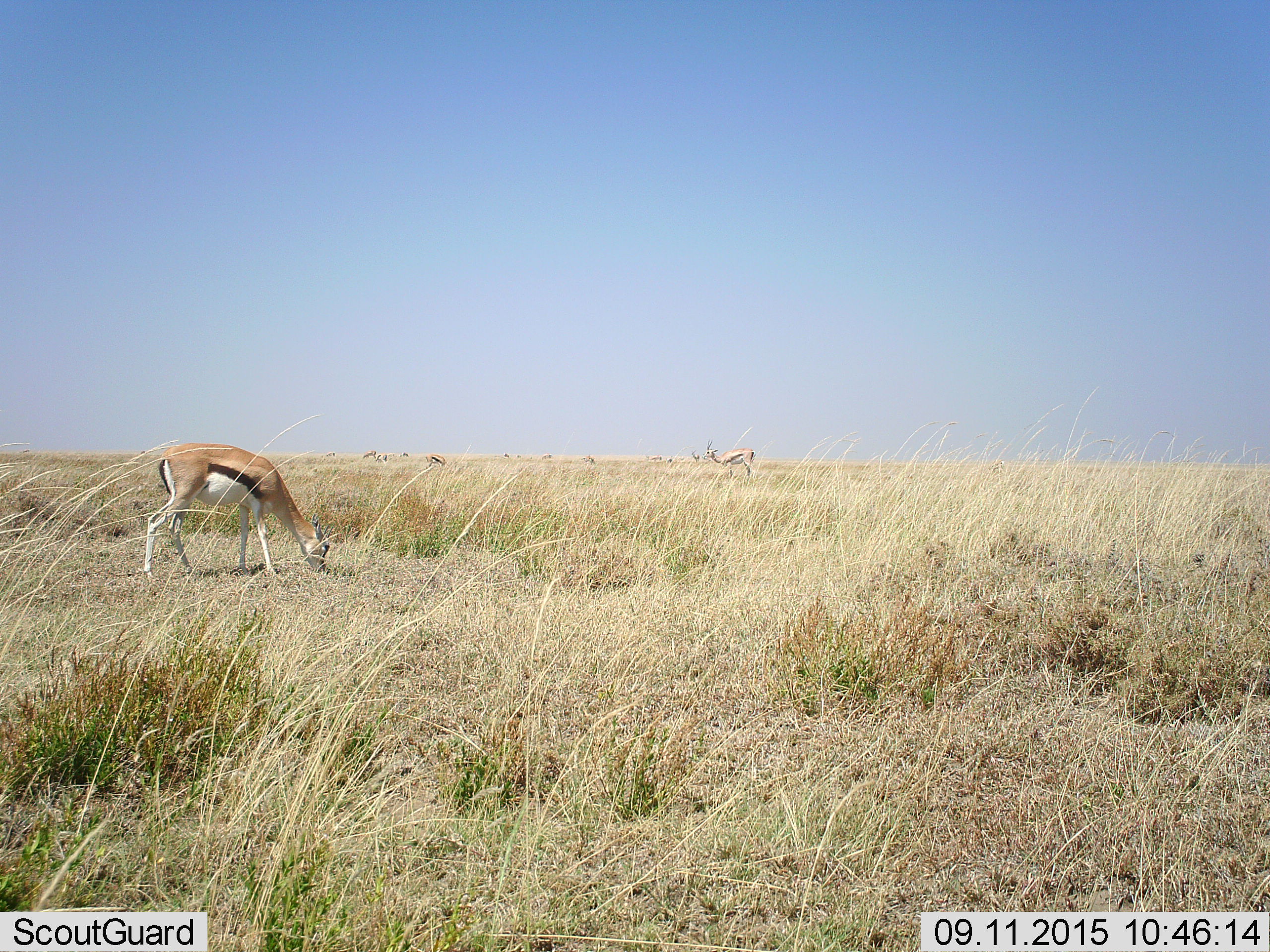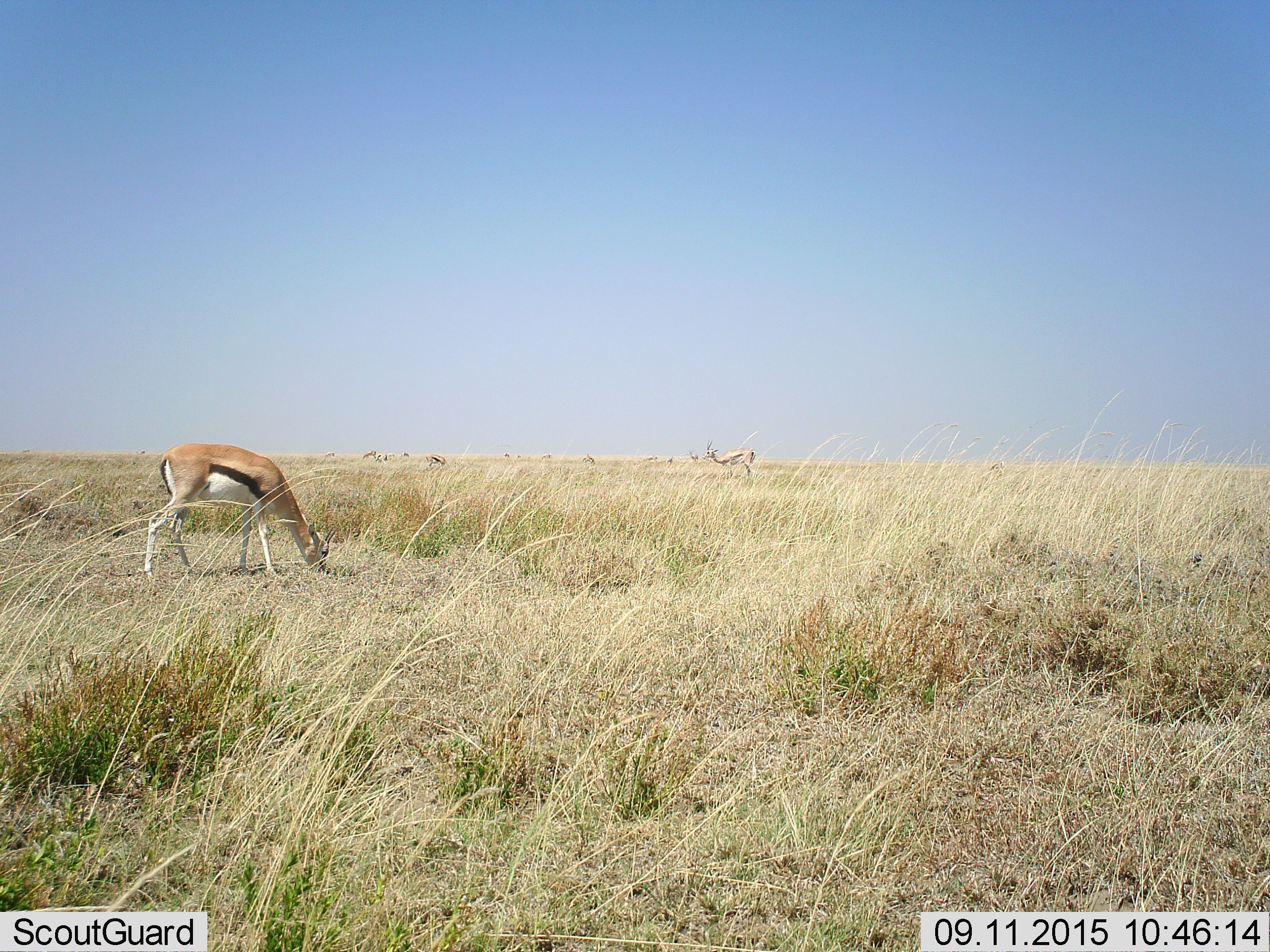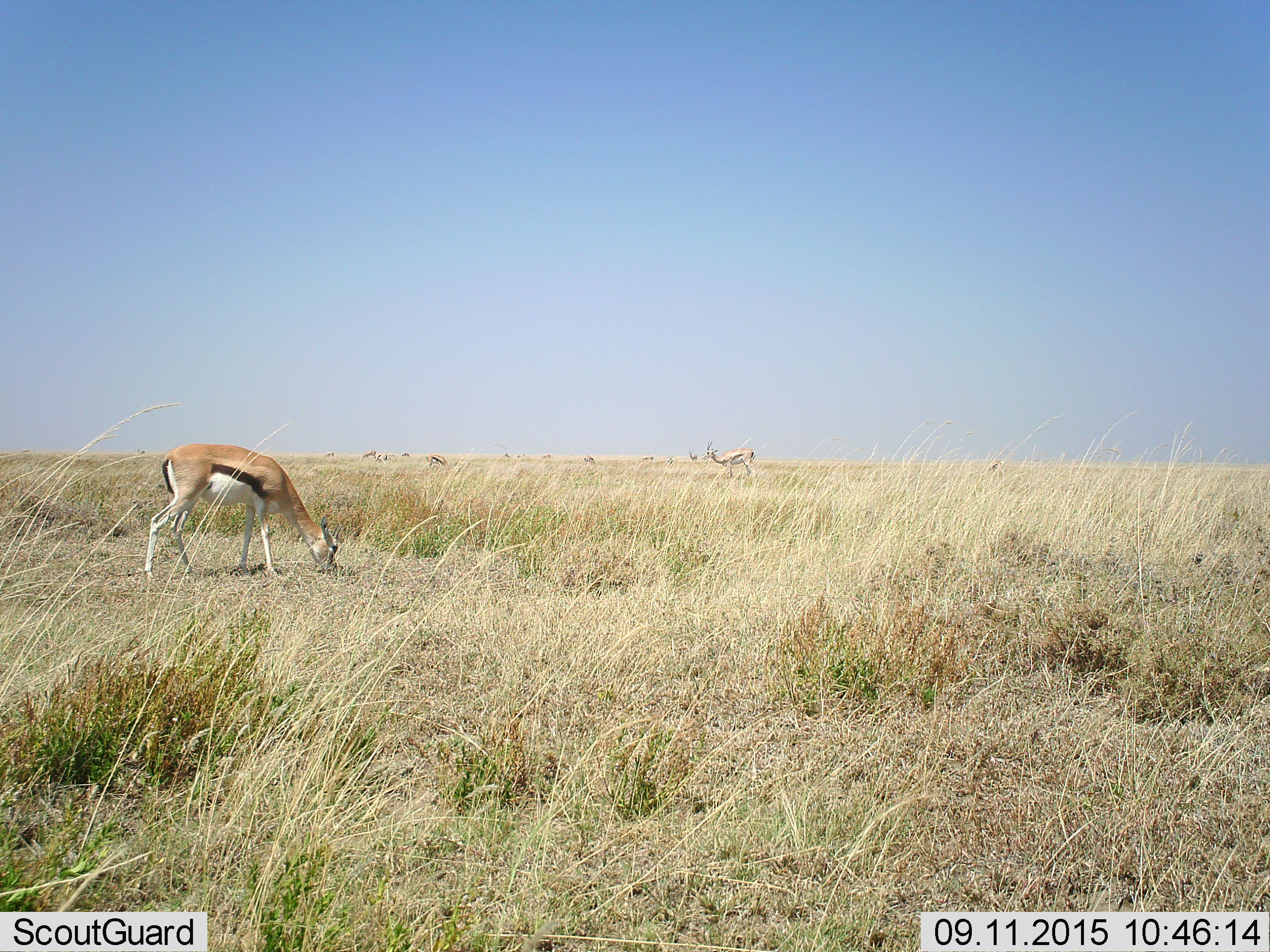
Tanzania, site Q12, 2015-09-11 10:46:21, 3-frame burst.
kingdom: Animalia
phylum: Chordata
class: Mammalia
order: Artiodactyla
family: Bovidae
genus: Eudorcas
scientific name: Eudorcas thomsonii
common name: thomson's gazelle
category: gazellethomsons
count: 11-50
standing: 70%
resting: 0%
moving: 10%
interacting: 0%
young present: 10%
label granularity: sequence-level